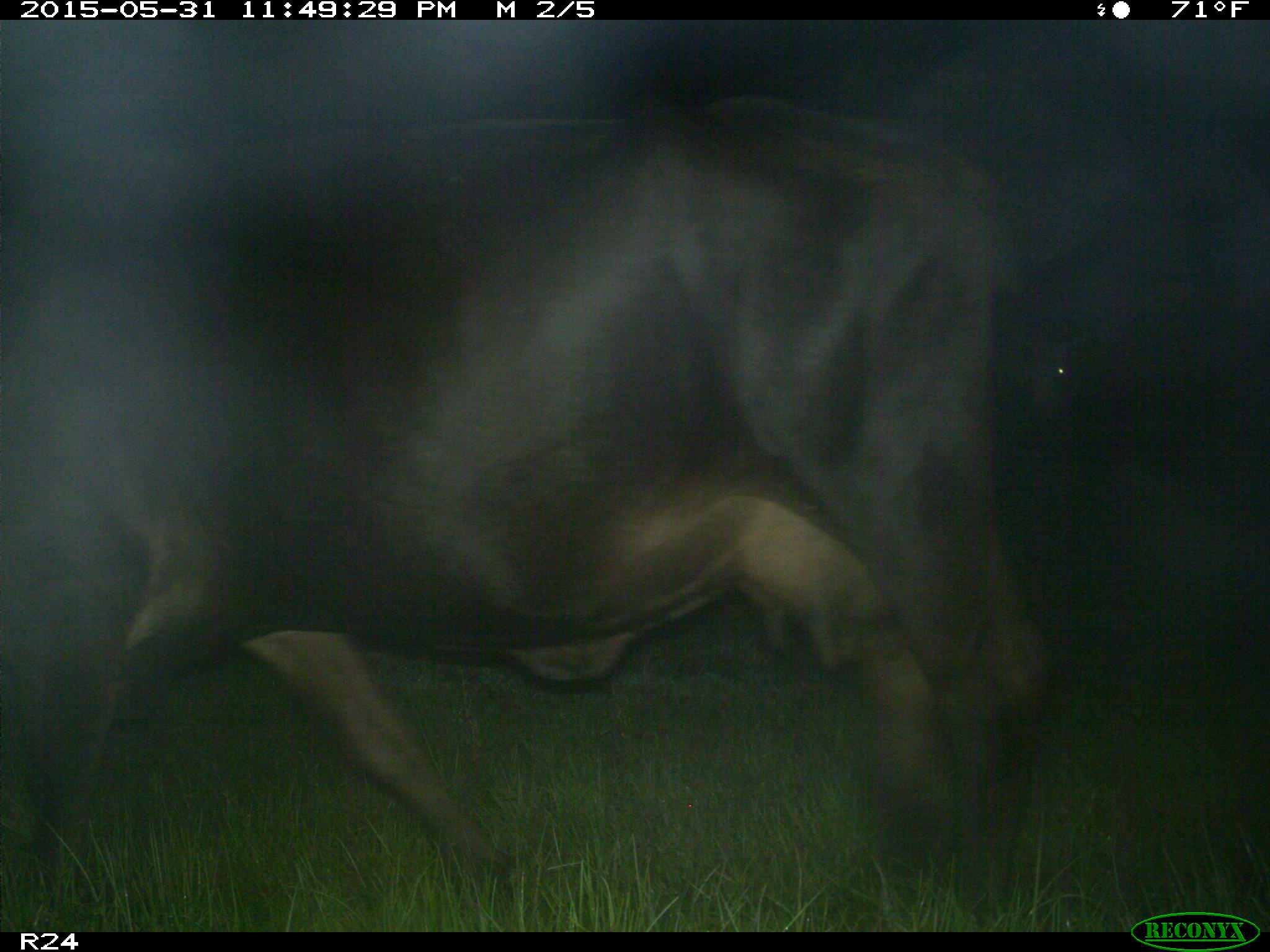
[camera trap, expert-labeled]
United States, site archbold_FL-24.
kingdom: Animalia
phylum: Chordata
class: Mammalia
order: Artiodactyla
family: Bovidae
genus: Bos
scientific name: Bos taurus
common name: domestic cow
Bos taurus (domestic cow).